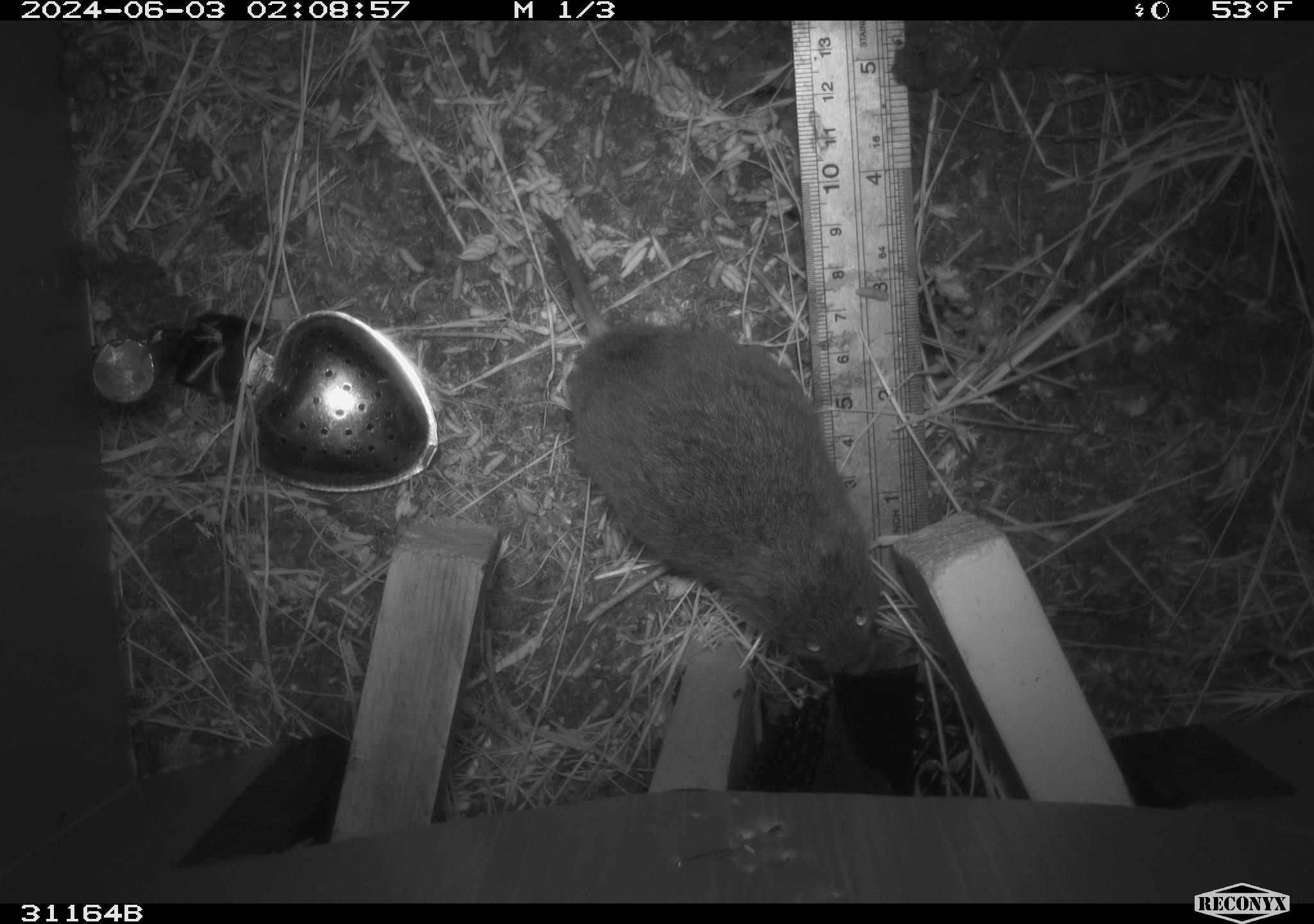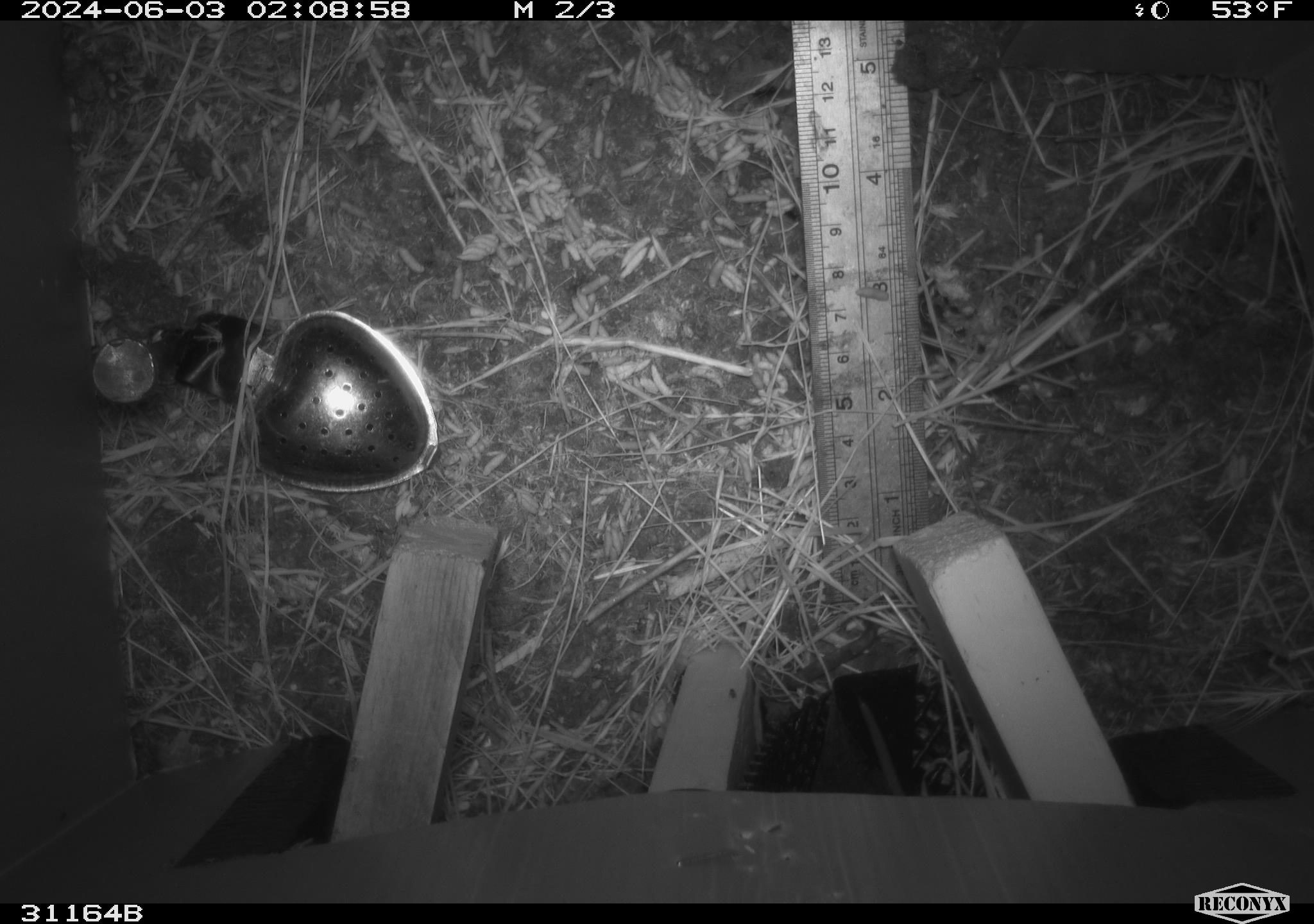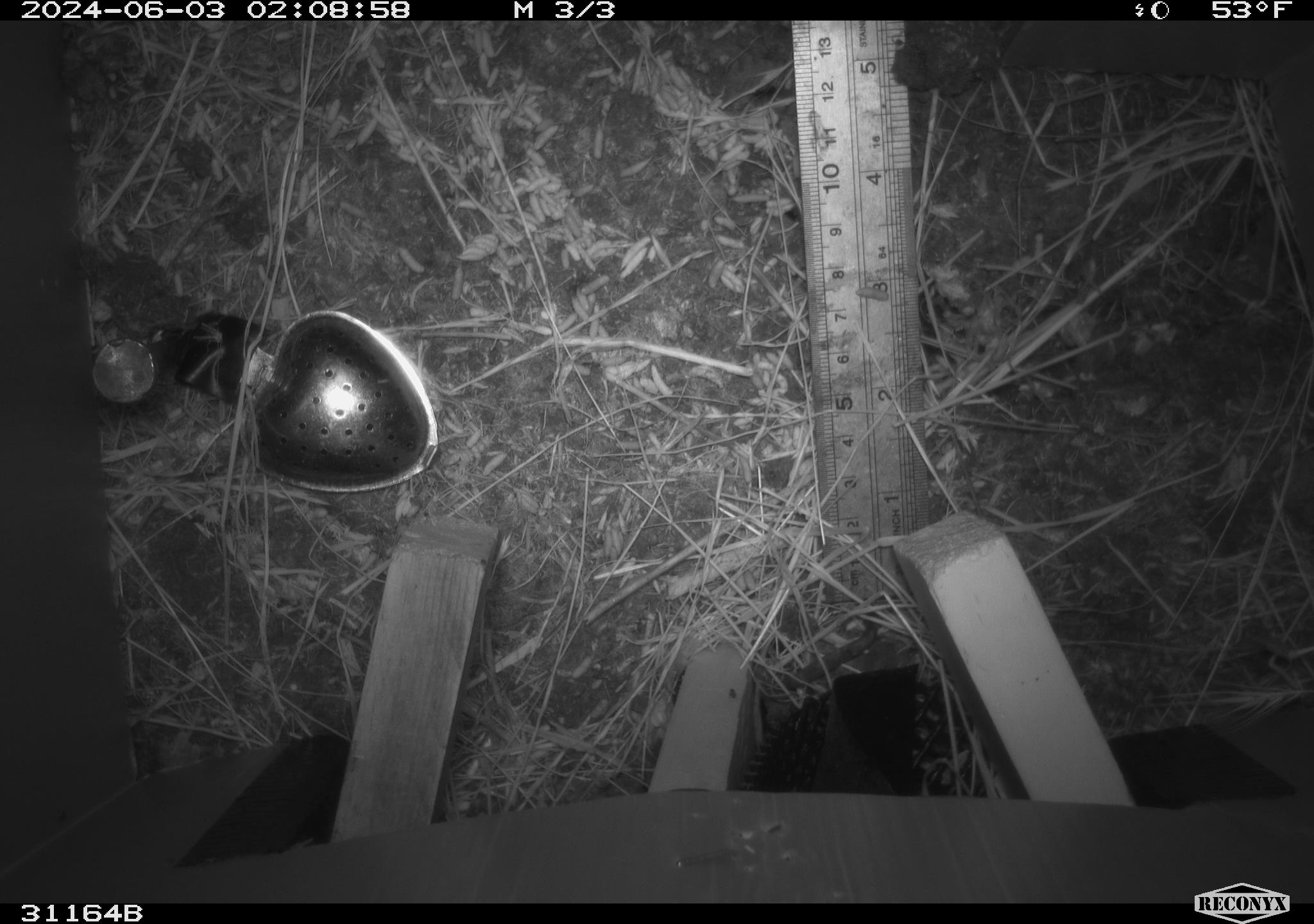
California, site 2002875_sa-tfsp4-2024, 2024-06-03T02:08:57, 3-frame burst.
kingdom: Animalia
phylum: Chordata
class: Mammalia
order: Rodentia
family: Cricetidae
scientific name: Arvicolinae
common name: voles, lemmings, and muskrats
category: arvicolinae subfamily